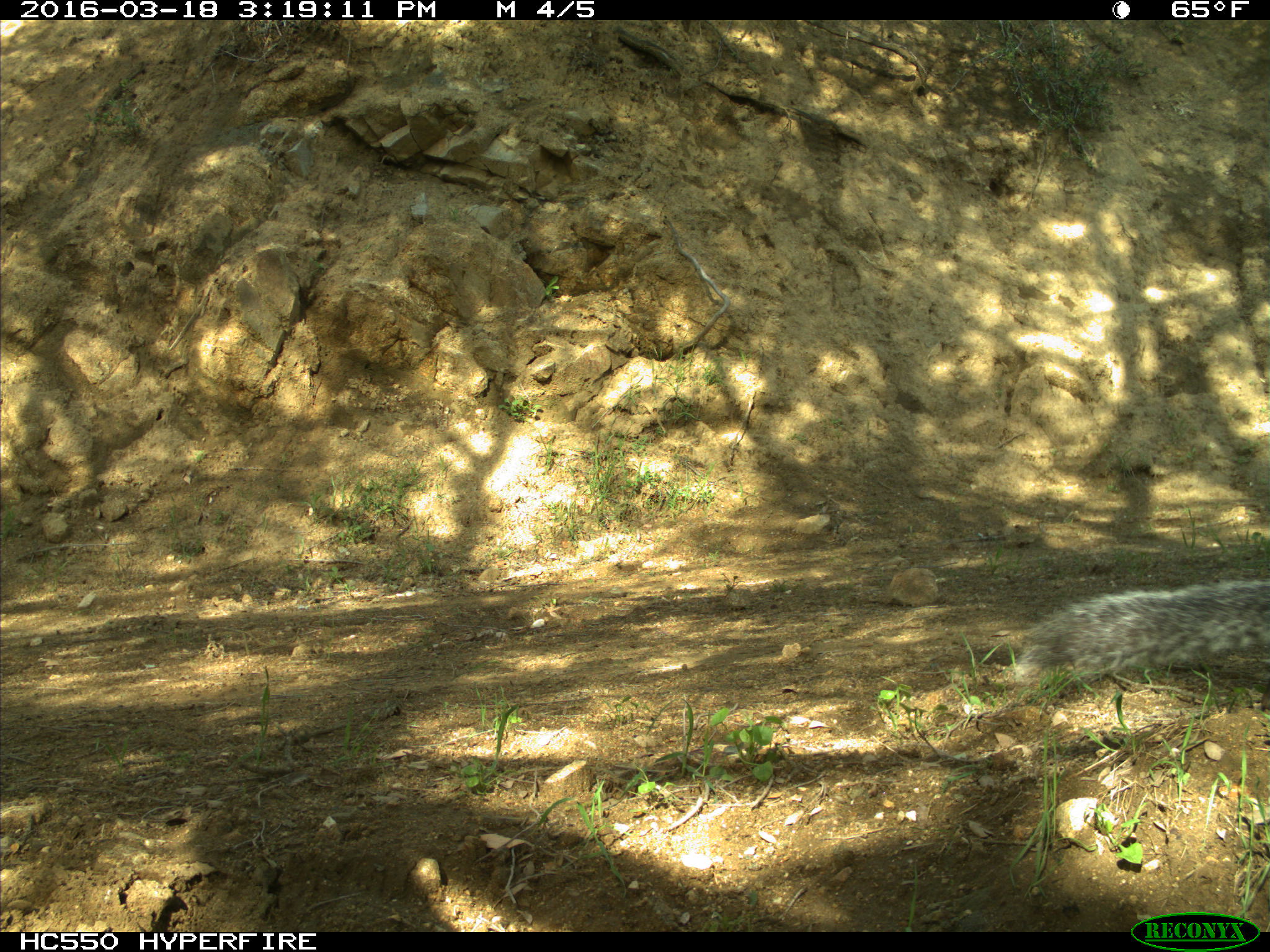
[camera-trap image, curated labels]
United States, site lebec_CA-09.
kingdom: Animalia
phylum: Chordata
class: Mammalia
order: Rodentia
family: Sciuridae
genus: Sciurus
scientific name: Sciurus carolinensis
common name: eastern gray squirrel